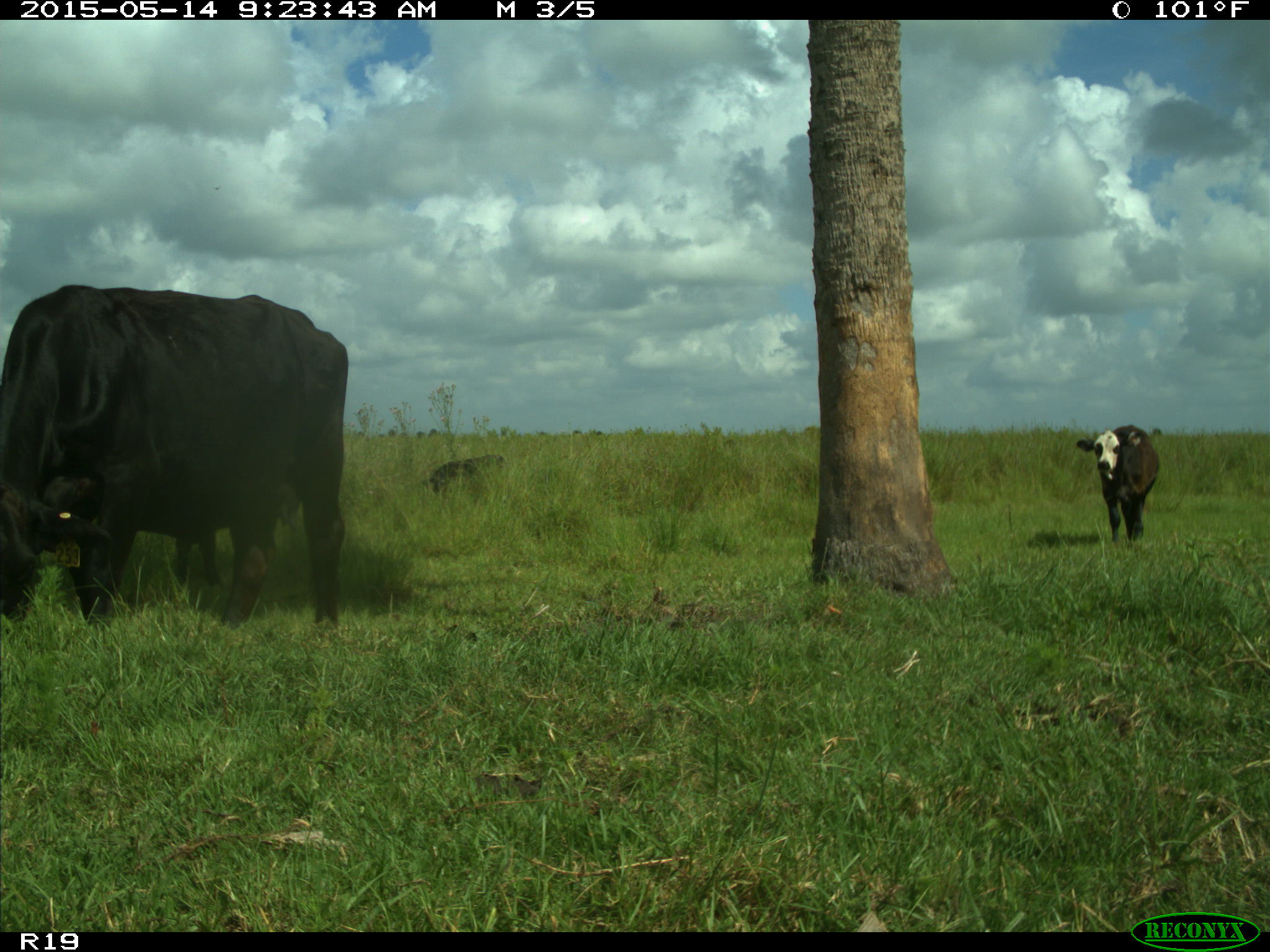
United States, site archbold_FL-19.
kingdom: Animalia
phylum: Chordata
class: Mammalia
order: Artiodactyla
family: Bovidae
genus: Bos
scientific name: Bos taurus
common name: domestic cow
Bos taurus (domestic cow).